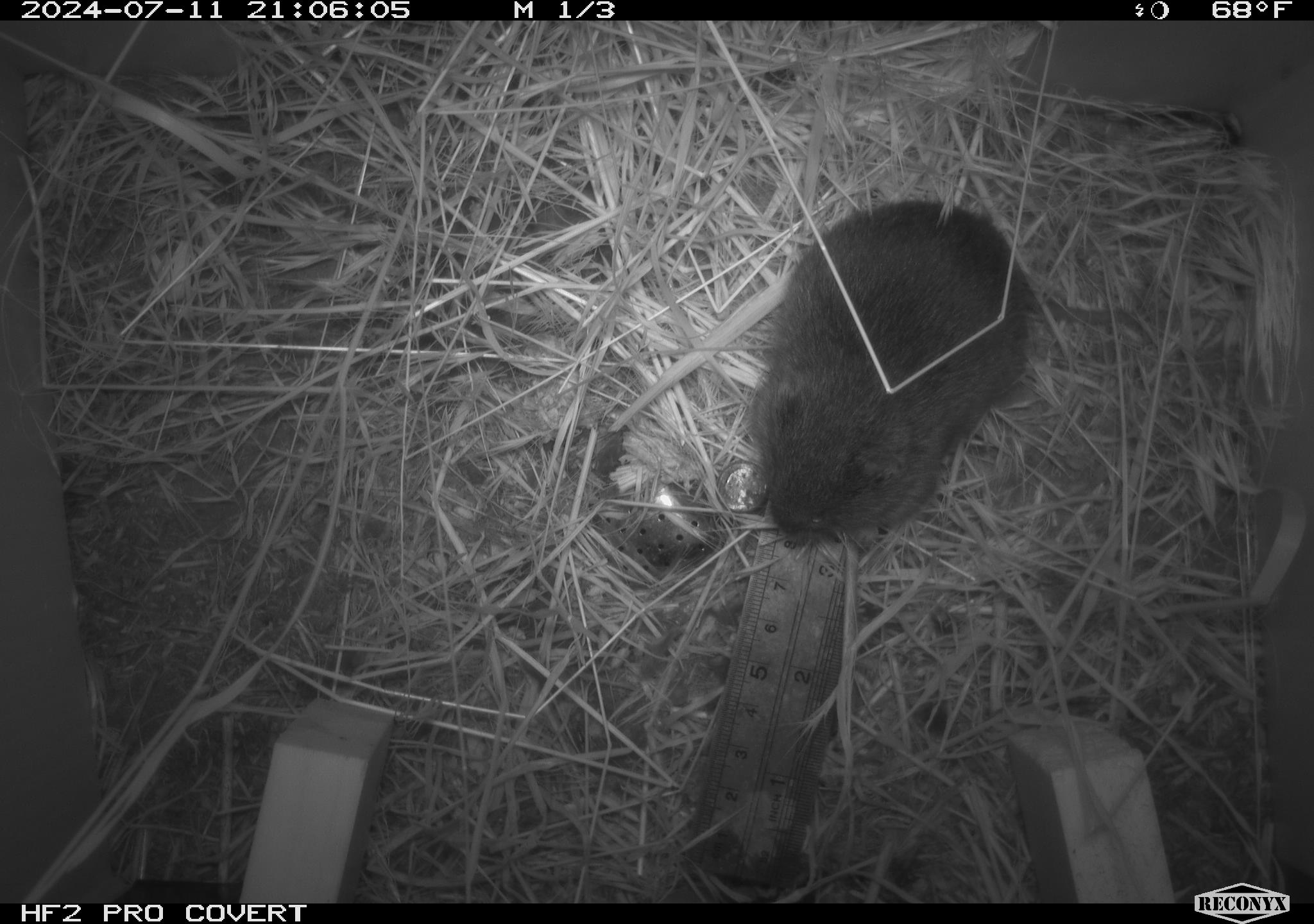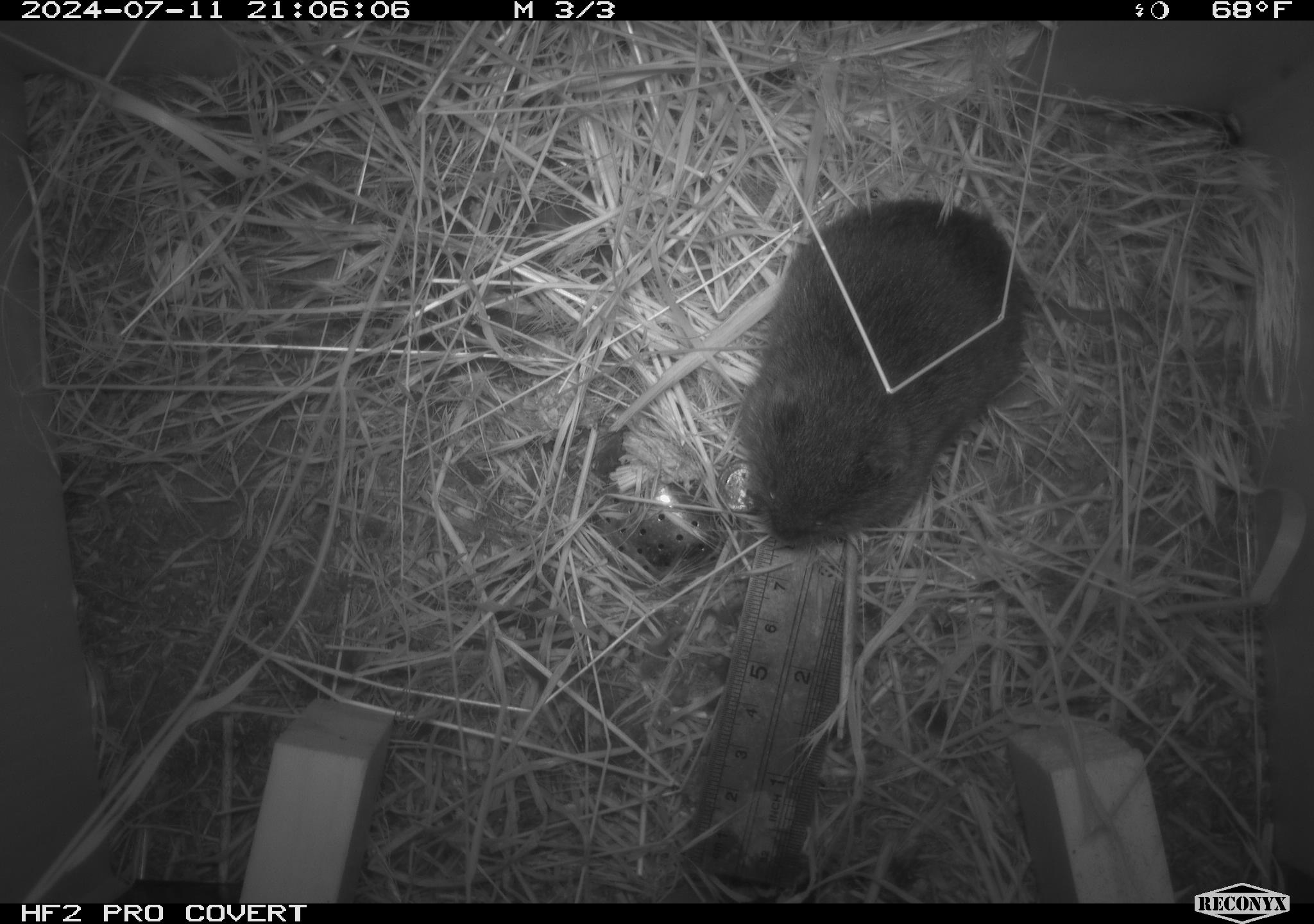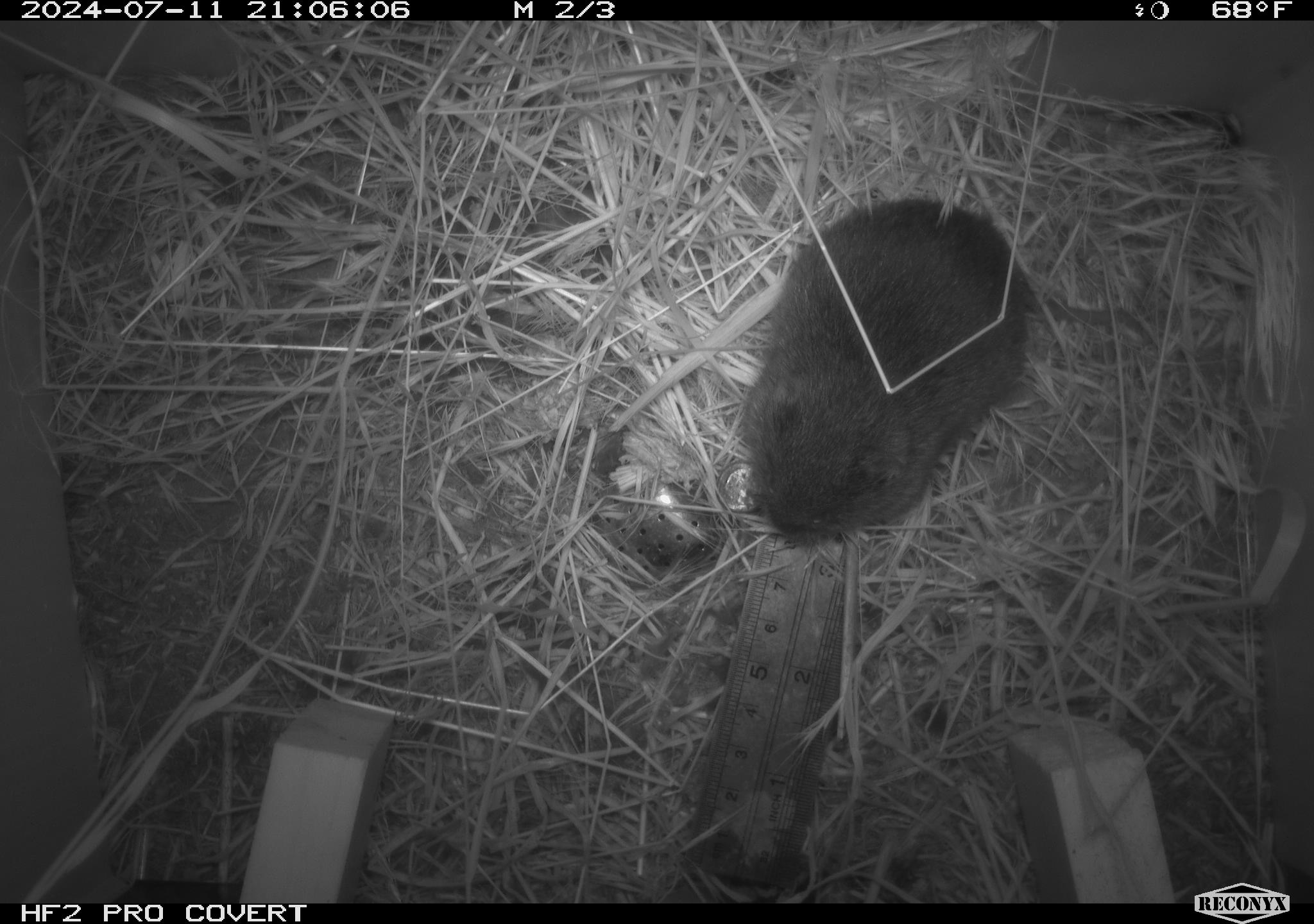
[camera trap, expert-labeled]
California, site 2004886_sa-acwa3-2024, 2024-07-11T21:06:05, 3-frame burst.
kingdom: Animalia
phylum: Chordata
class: Mammalia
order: Rodentia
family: Cricetidae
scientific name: Arvicolinae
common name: voles, lemmings, and muskrats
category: arvicolinae subfamily